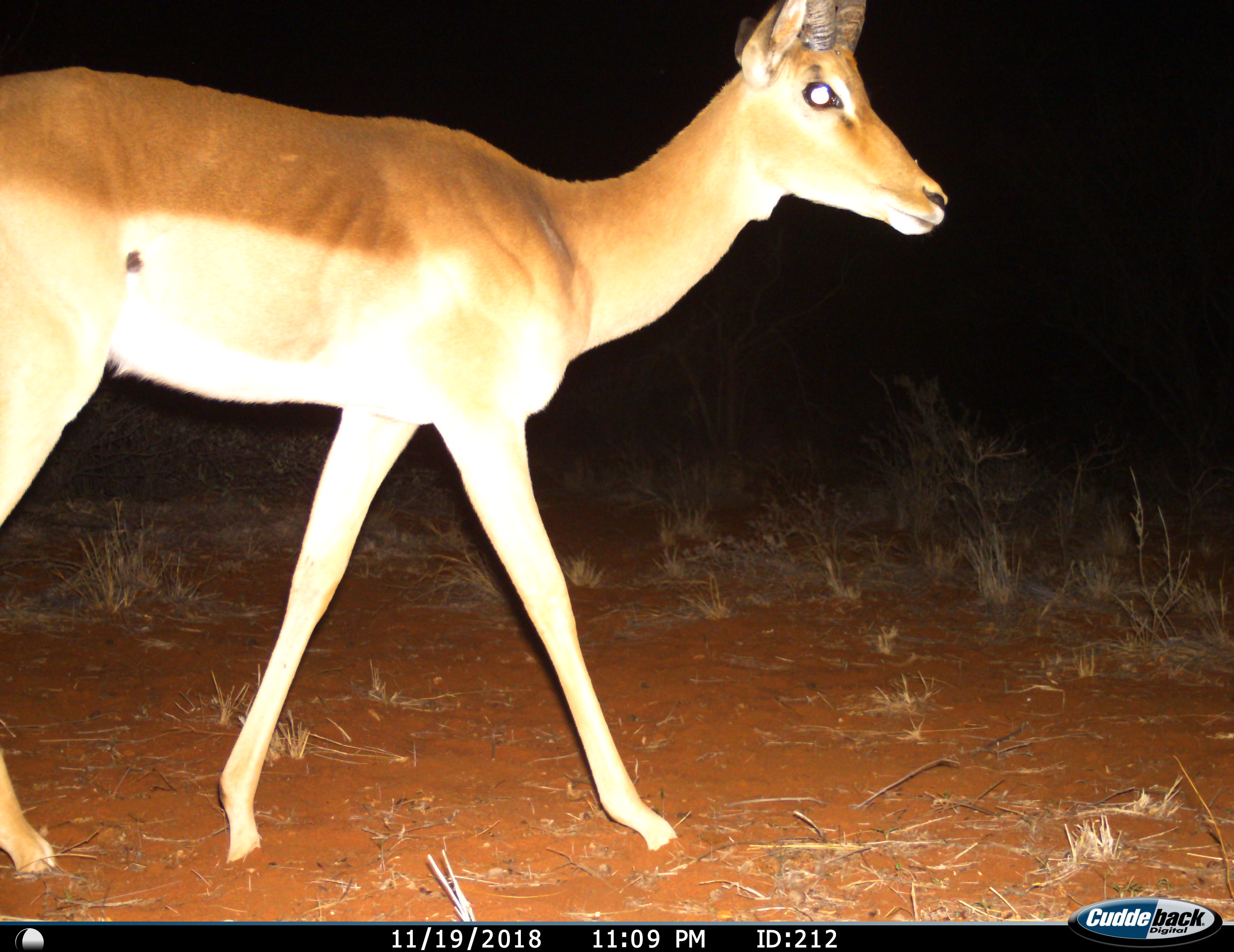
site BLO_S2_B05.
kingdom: Animalia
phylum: Chordata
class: Mammalia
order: Artiodactyla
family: Bovidae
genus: Aepyceros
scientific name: Aepyceros melampus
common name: impala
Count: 1.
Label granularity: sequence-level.